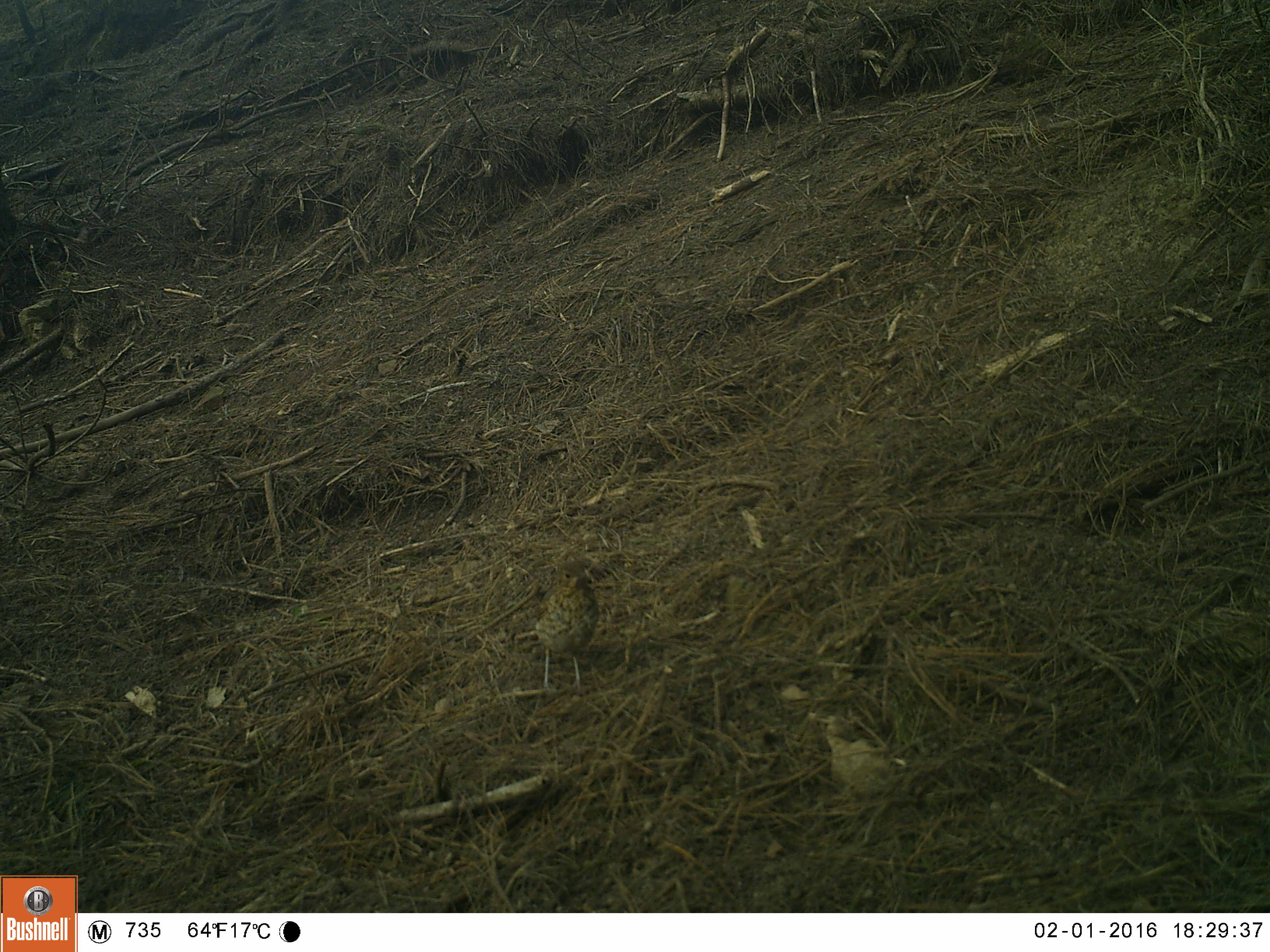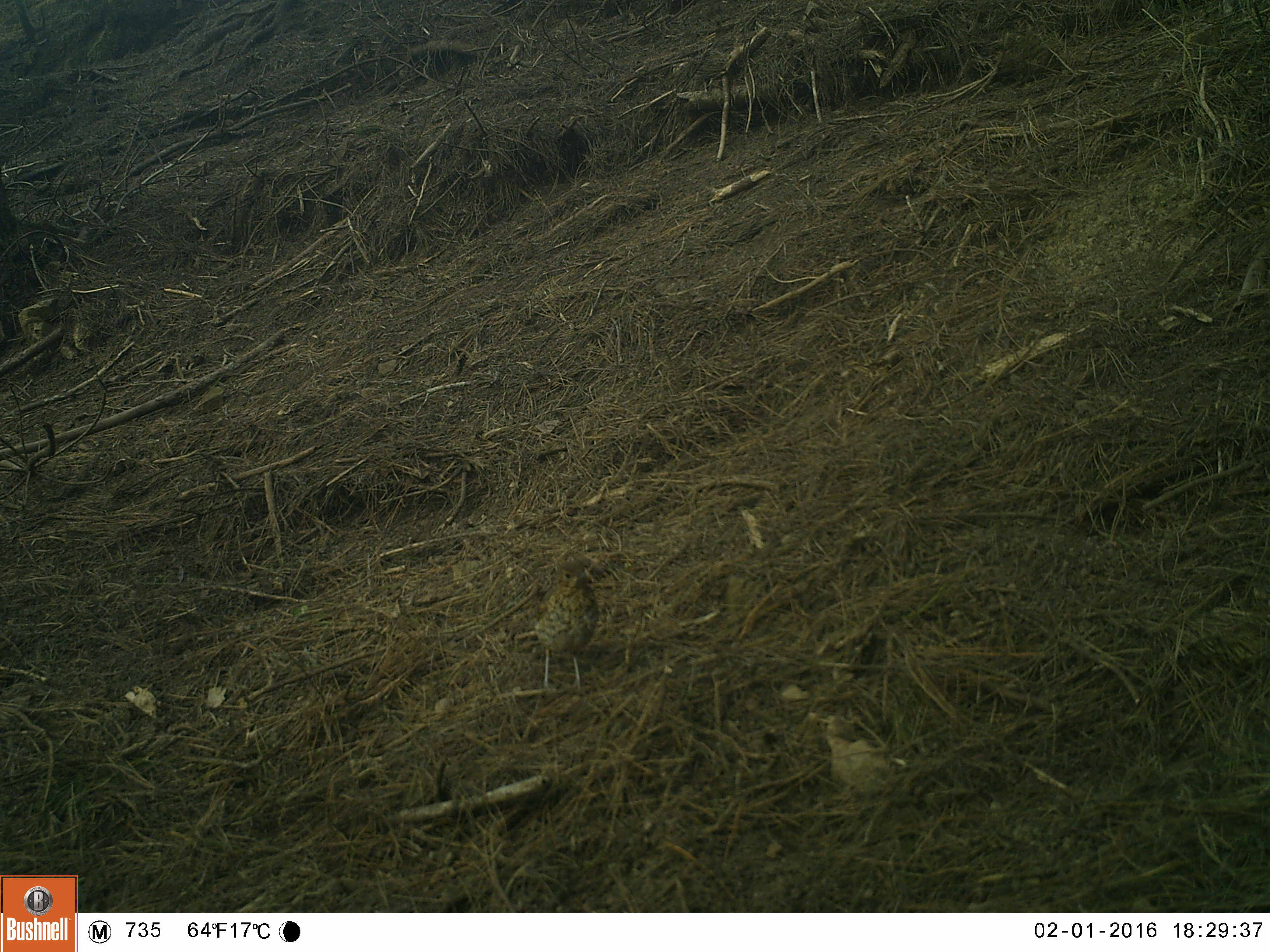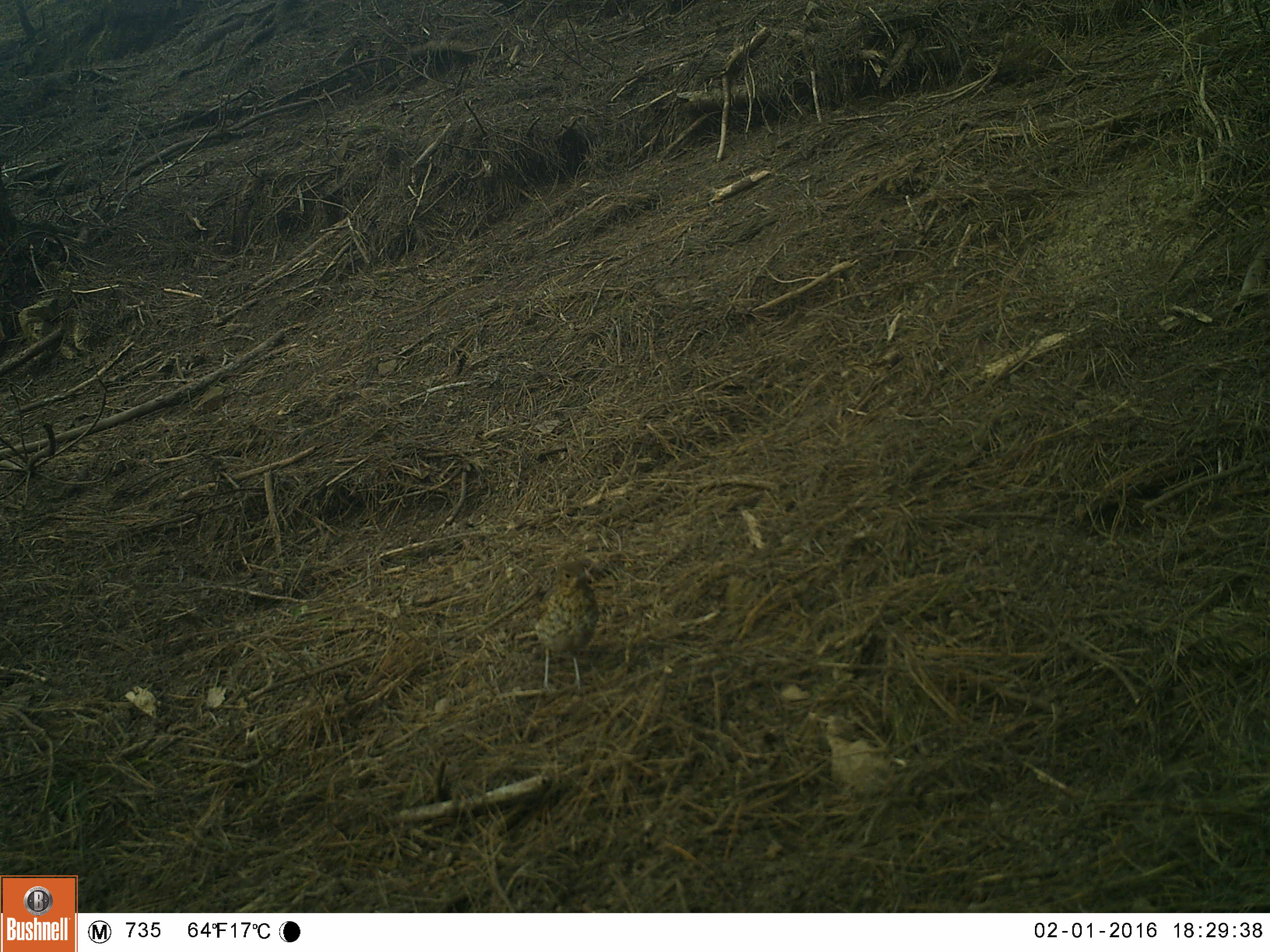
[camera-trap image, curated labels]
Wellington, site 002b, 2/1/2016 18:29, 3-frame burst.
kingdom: Animalia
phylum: Chordata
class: Aves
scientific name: Aves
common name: bird